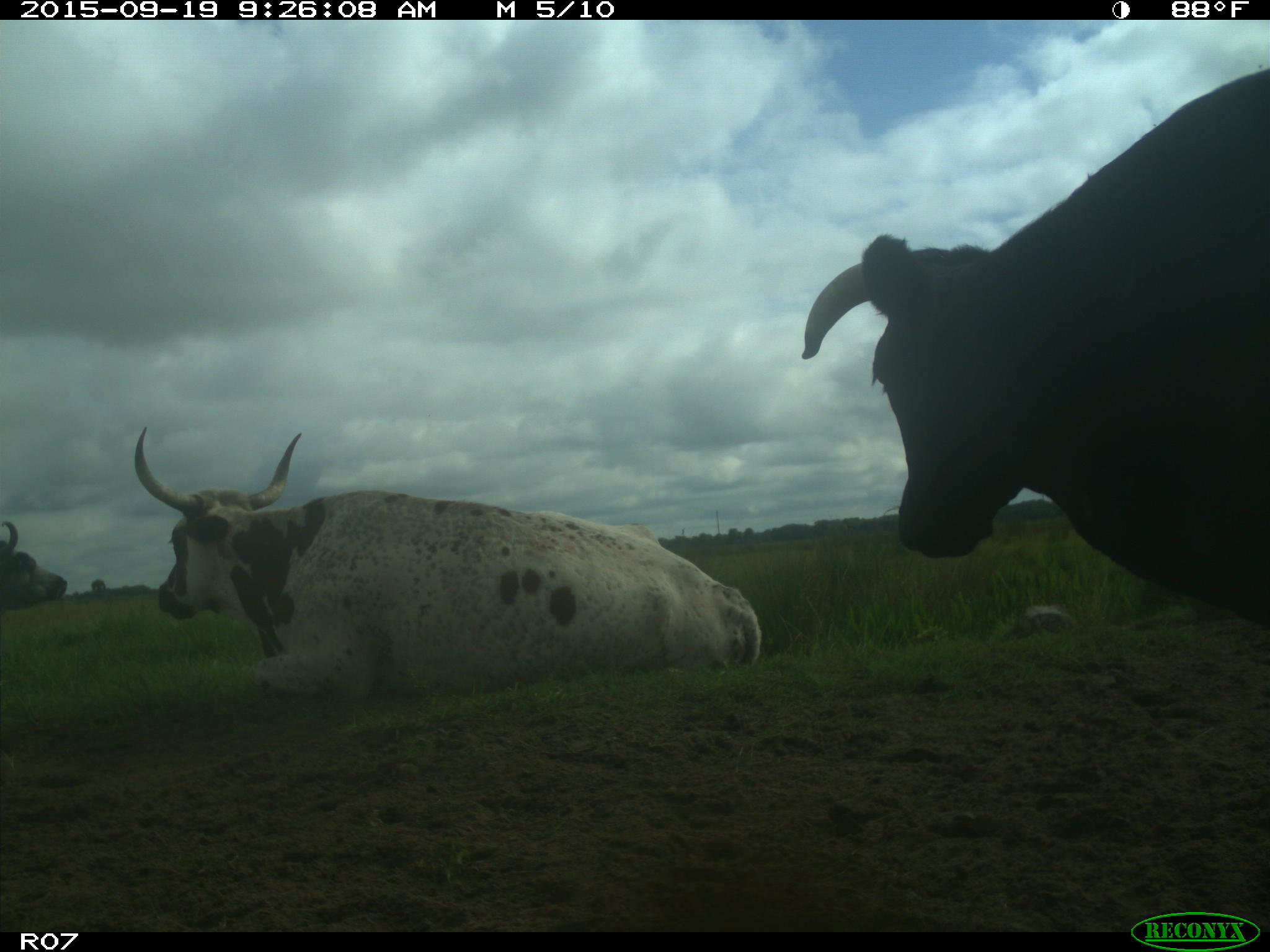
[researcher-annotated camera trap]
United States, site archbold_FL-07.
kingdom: Animalia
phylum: Chordata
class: Mammalia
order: Artiodactyla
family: Bovidae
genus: Bos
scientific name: Bos taurus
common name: domestic cow